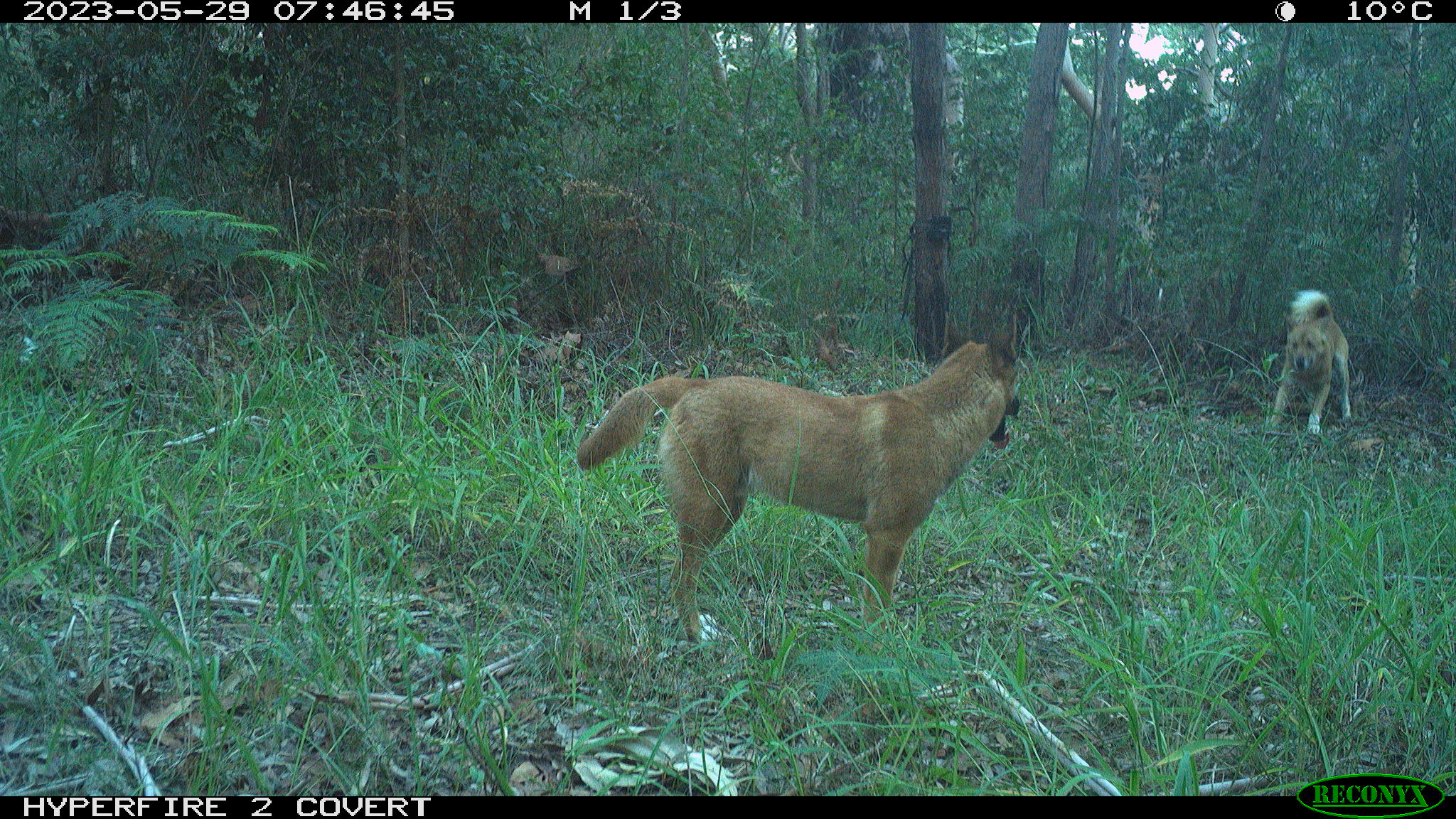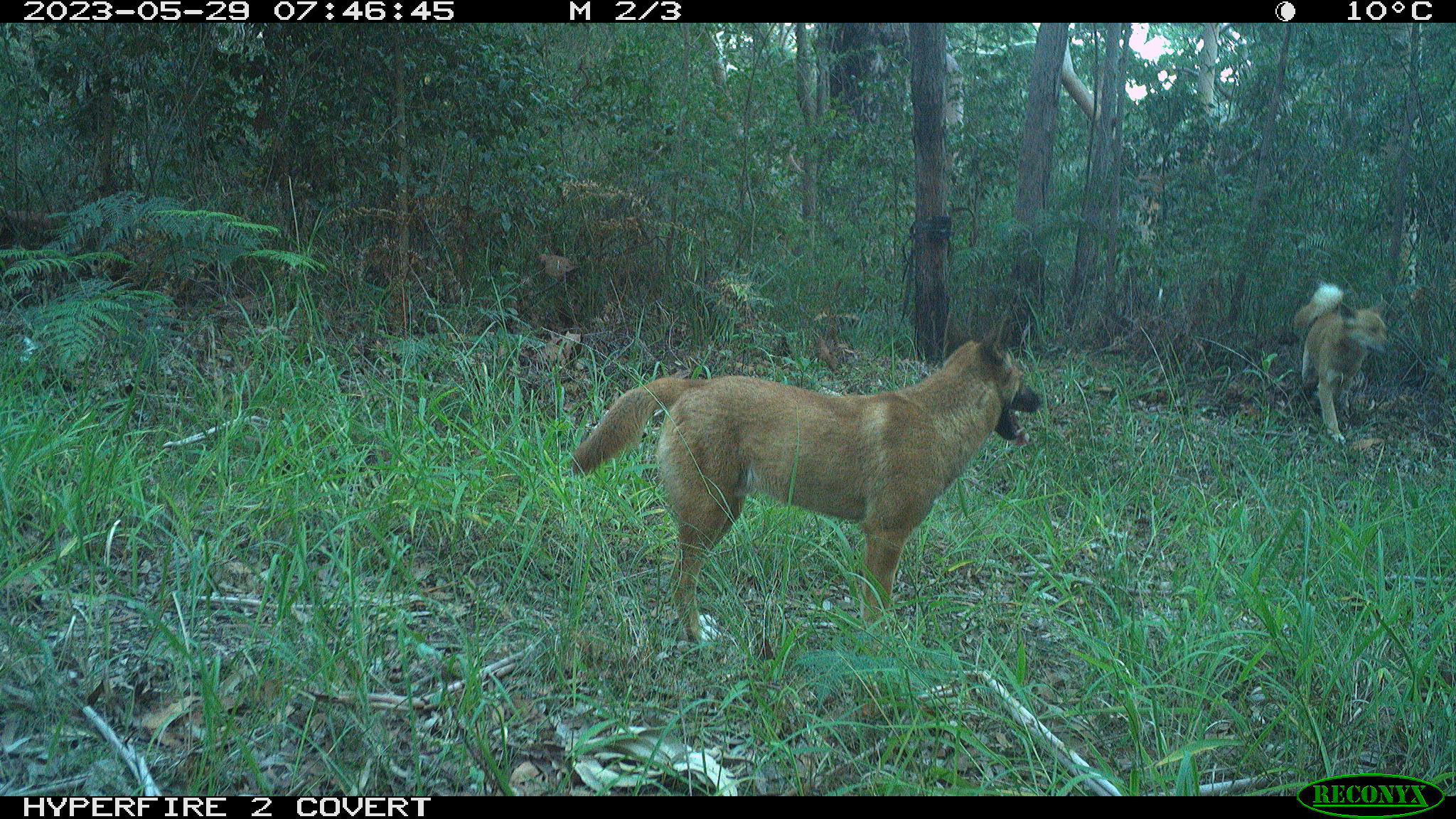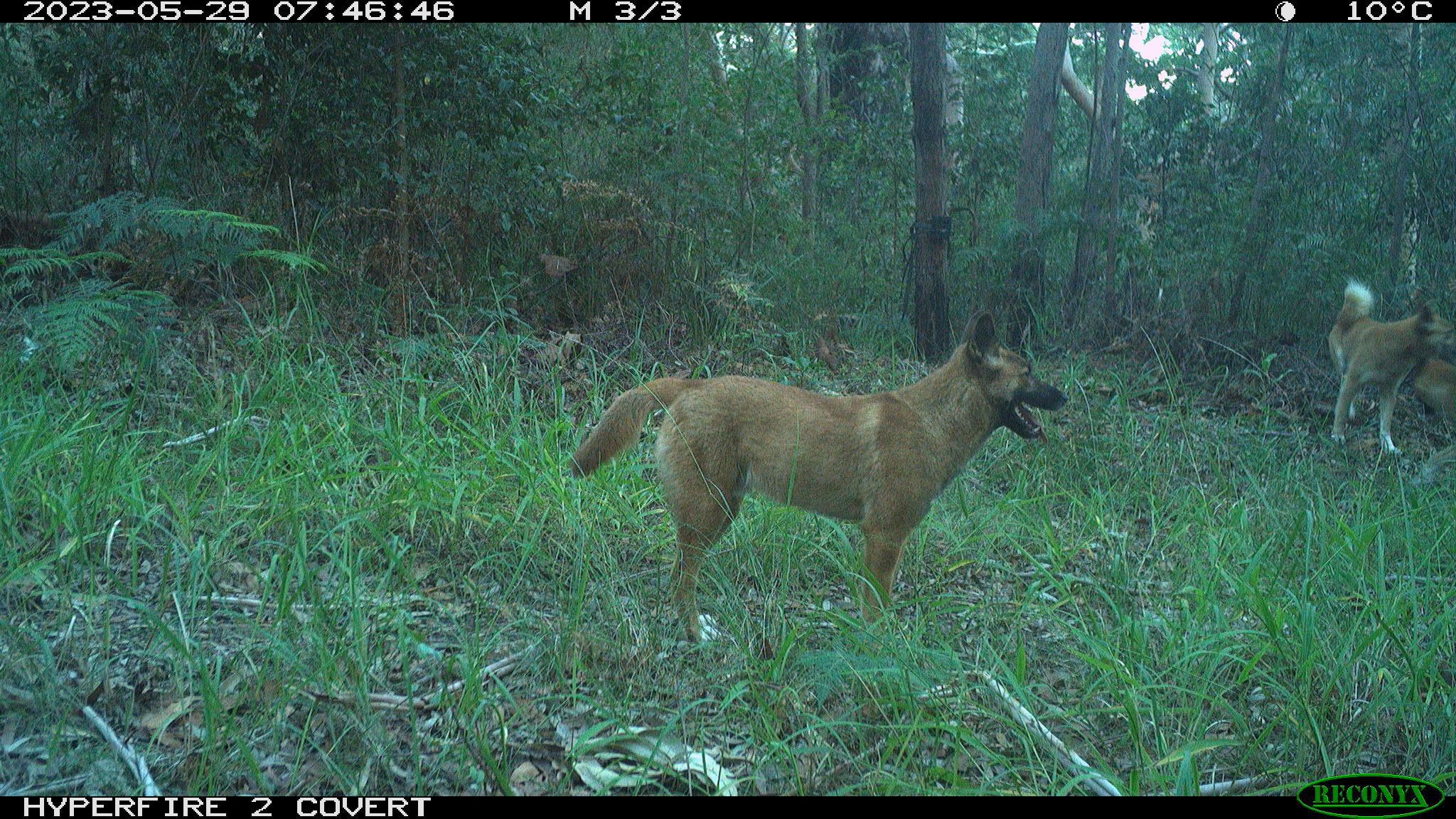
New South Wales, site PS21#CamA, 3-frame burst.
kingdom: Animalia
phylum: Chordata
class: Mammalia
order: Carnivora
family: Canidae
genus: Canis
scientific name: Canis familiaris dingo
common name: dingo